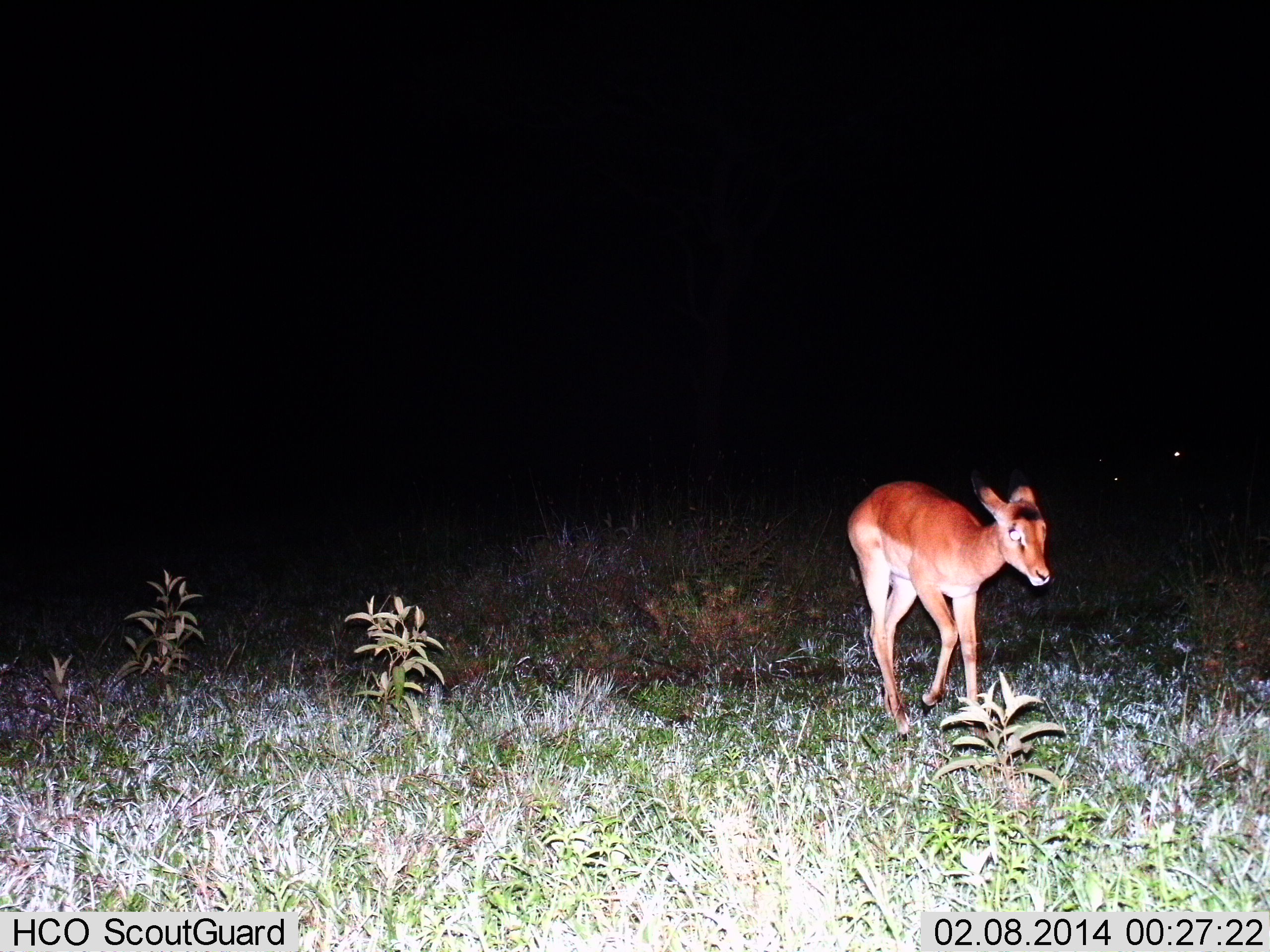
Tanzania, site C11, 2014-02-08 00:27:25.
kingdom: Animalia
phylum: Chordata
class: Mammalia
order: Artiodactyla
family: Bovidae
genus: Aepyceros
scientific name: Aepyceros melampus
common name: impala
Impala (Aepyceros melampus), count 1. Behavior (volunteer vote fractions): standing 10%, resting 0%, moving 100%, interacting 0%. Young present (vote fraction): 20%. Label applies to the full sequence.